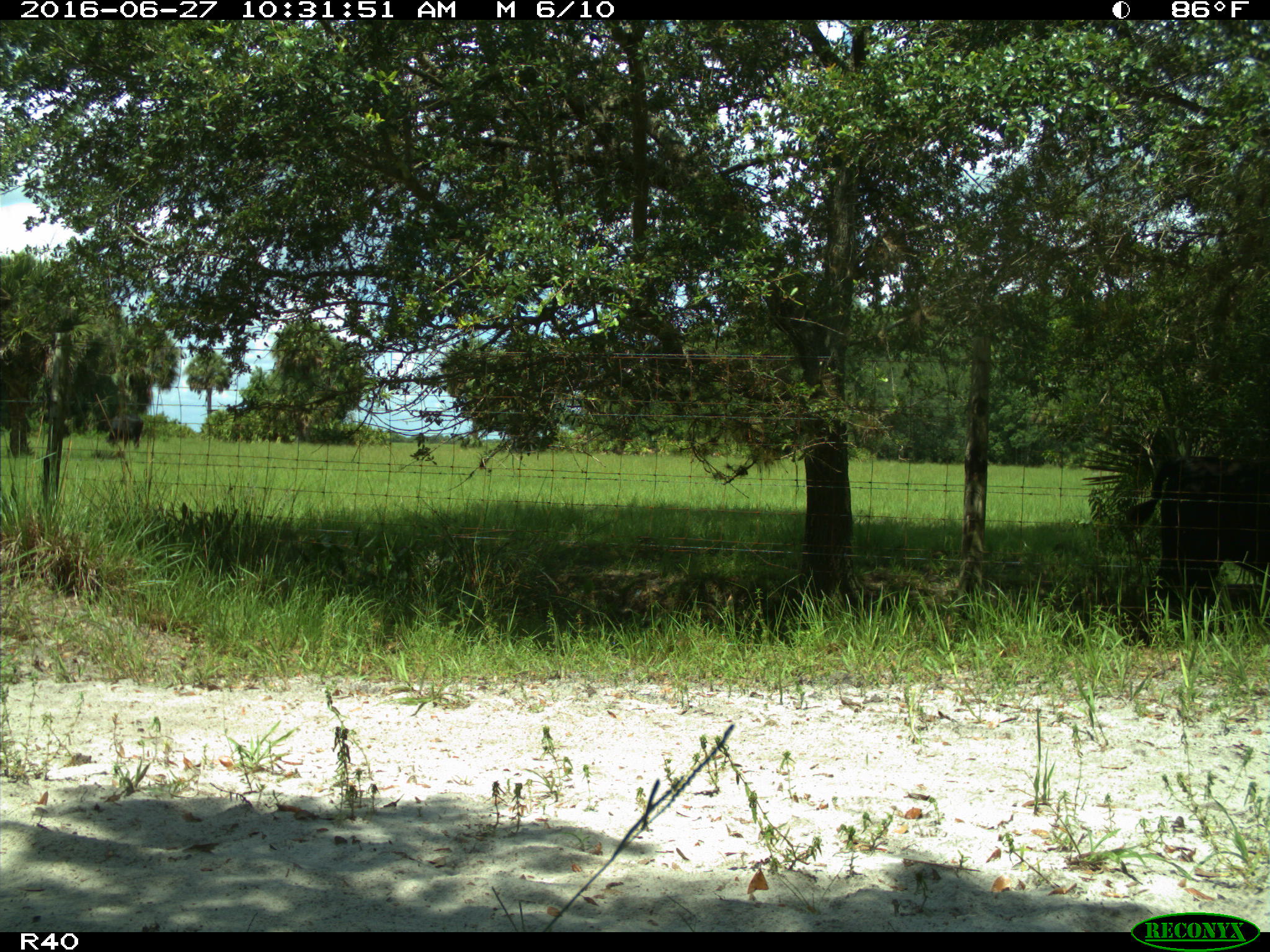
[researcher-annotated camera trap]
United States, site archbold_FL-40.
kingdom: Animalia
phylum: Chordata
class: Mammalia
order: Artiodactyla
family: Bovidae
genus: Bos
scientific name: Bos taurus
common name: domestic cow